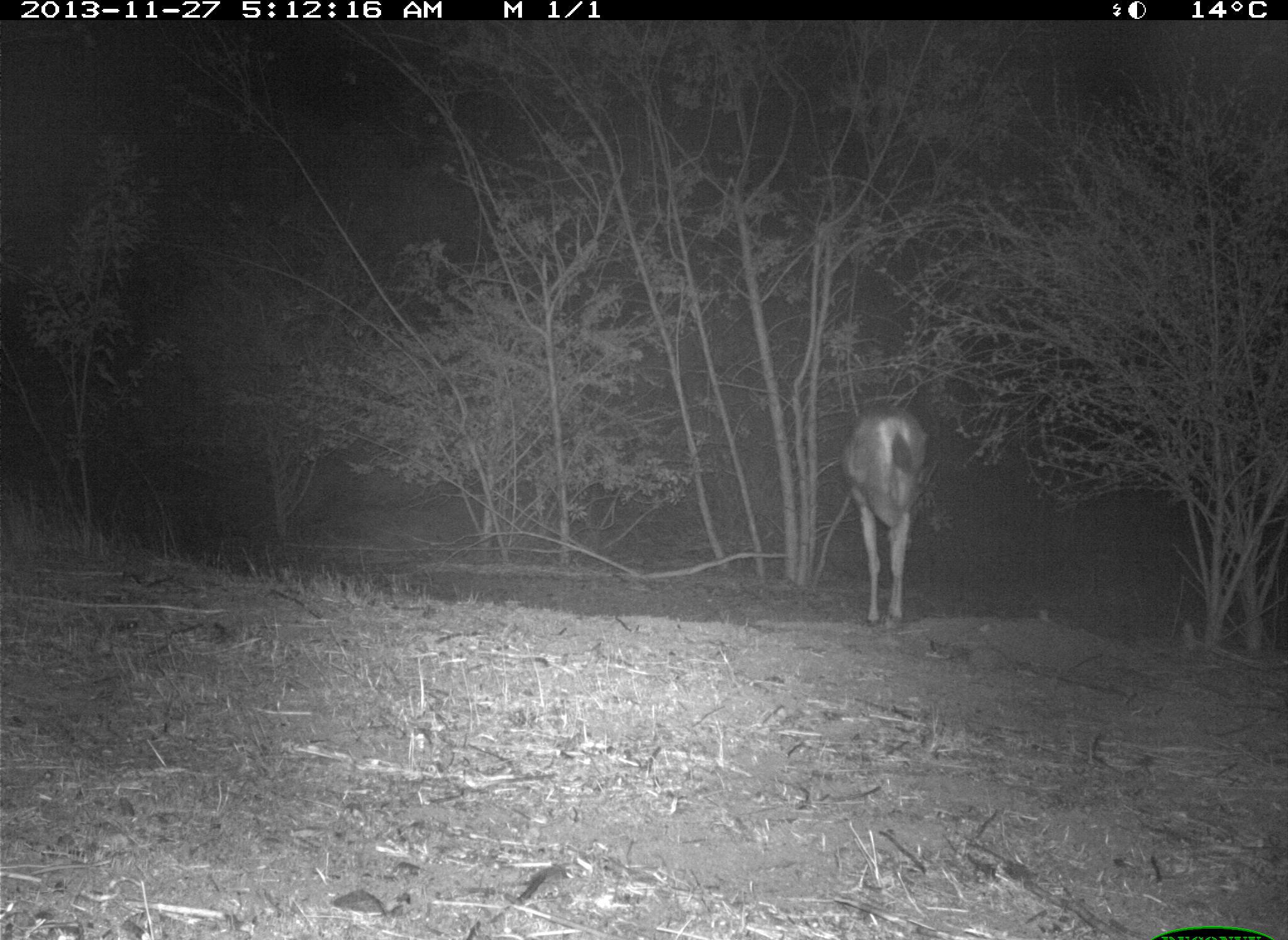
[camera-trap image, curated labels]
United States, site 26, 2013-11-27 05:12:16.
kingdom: Animalia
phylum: Chordata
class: Mammalia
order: Artiodactyla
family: Cervidae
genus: Odocoileus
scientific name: Odocoileus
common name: deer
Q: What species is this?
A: Deer (Odocoileus).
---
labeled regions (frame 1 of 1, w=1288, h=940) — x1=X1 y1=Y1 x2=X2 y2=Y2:
deer: x1=841 y1=403 x2=930 y2=630